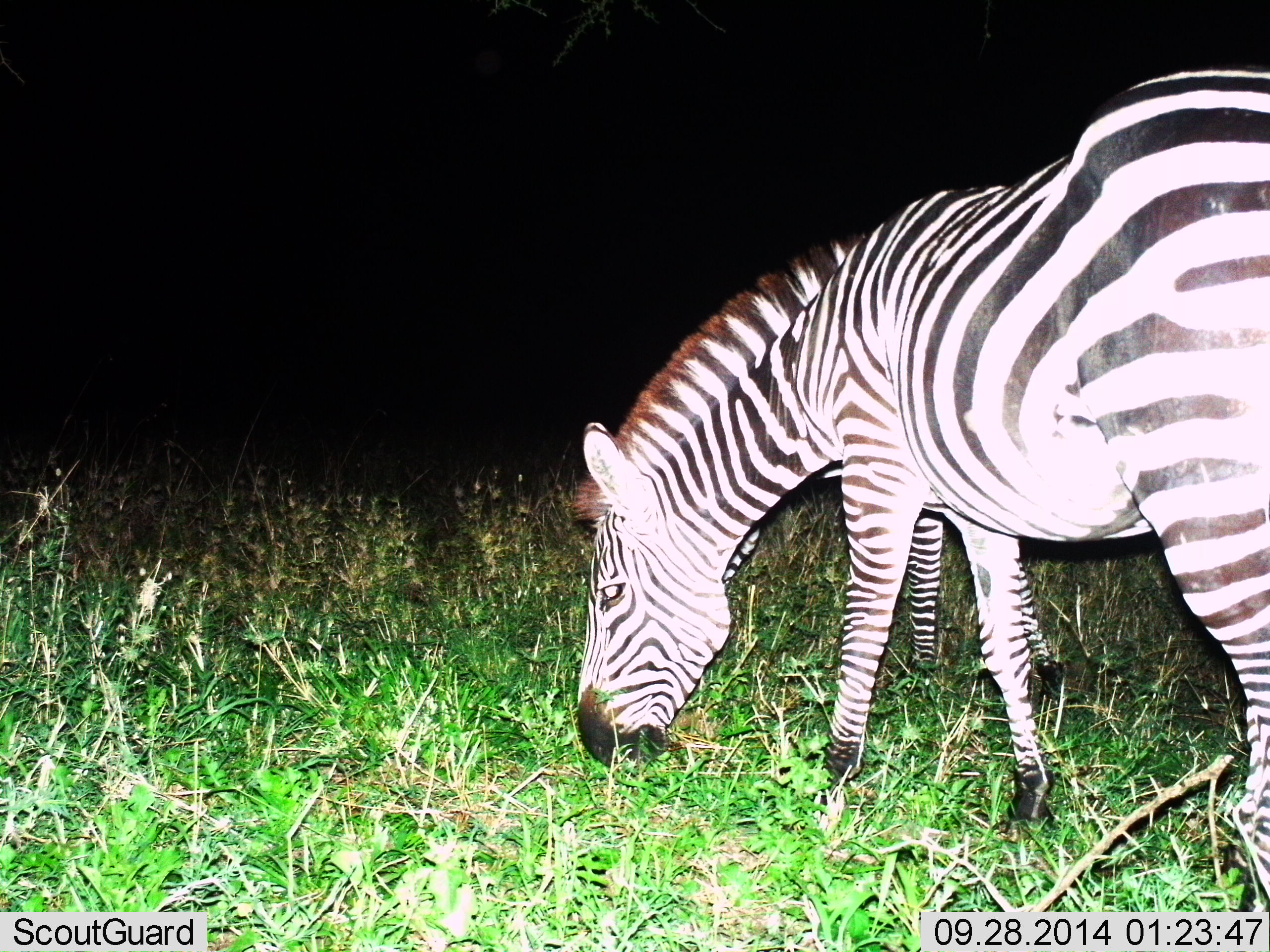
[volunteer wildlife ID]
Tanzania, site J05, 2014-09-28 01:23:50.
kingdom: Animalia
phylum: Chordata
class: Mammalia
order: Perissodactyla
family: Equidae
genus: Equus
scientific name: Equus quagga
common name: plains zebra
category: zebra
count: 2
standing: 40%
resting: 0%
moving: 0%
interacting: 0%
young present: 0%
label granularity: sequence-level